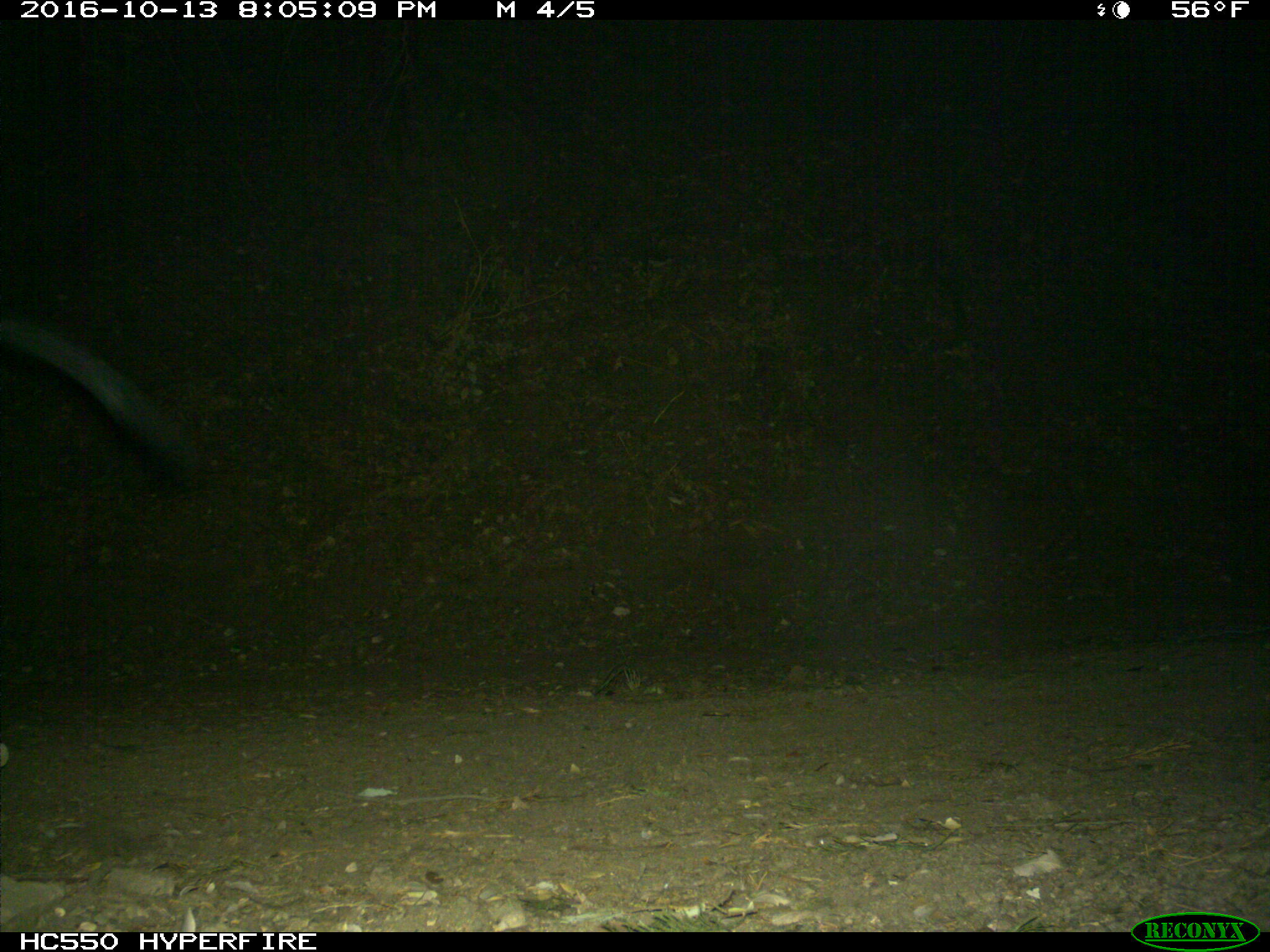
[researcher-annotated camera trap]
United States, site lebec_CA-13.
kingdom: Animalia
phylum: Chordata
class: Mammalia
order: Artiodactyla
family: Suidae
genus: Sus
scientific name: Sus scrofa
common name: wild boar